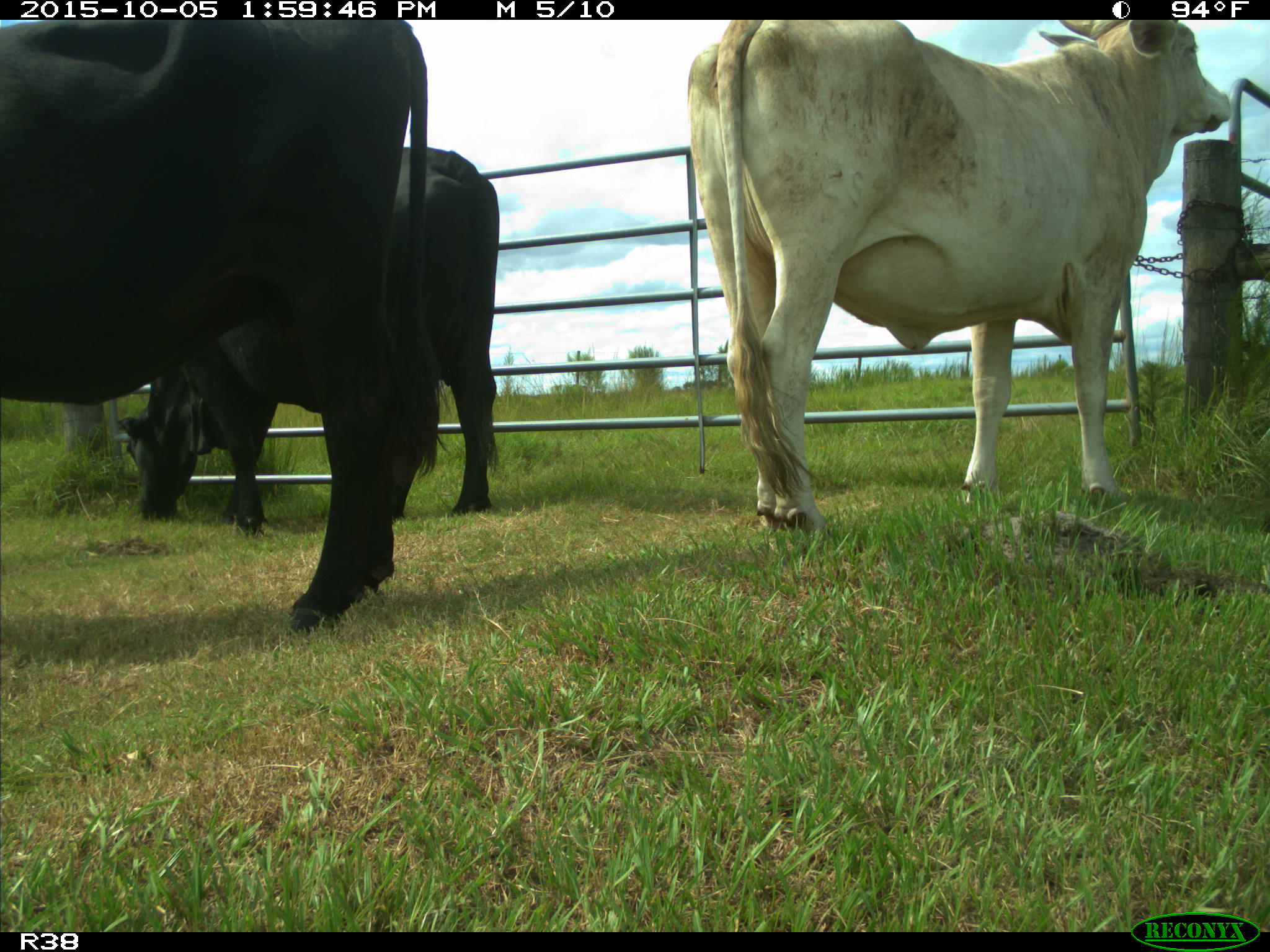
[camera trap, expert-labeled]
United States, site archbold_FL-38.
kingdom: Animalia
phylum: Chordata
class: Mammalia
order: Artiodactyla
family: Bovidae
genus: Bos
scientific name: Bos taurus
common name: domestic cow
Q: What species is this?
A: Bos taurus (domestic cow).